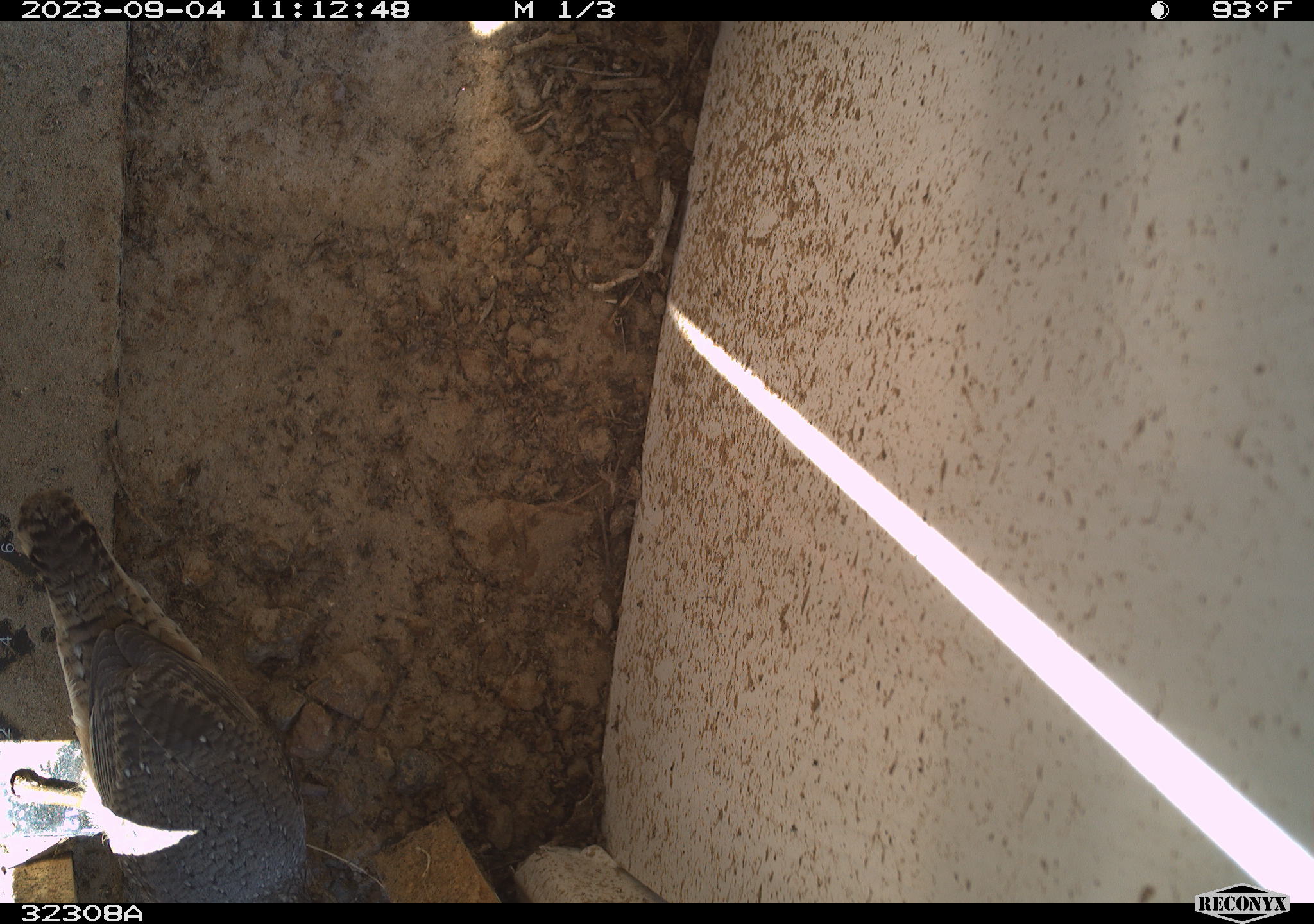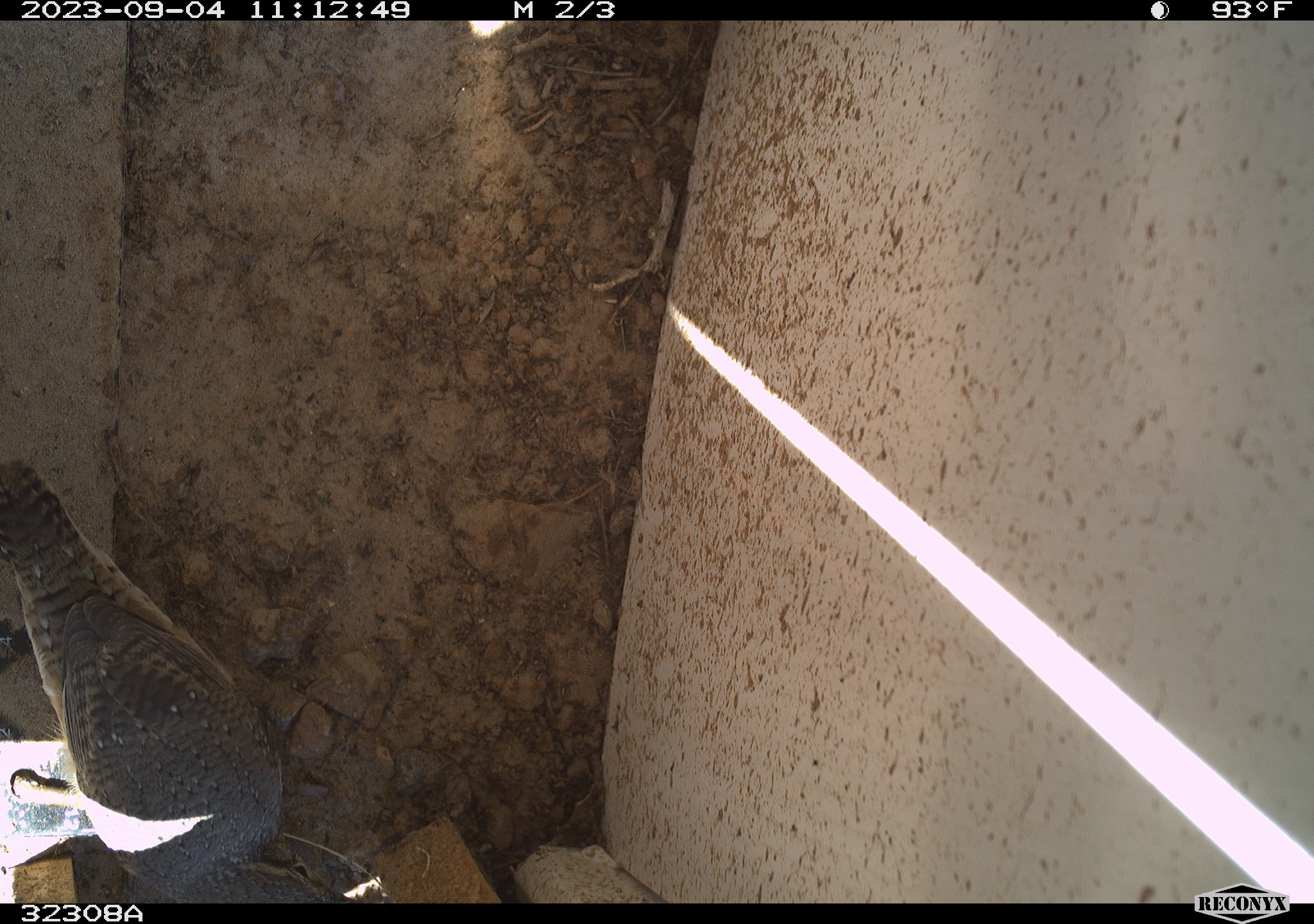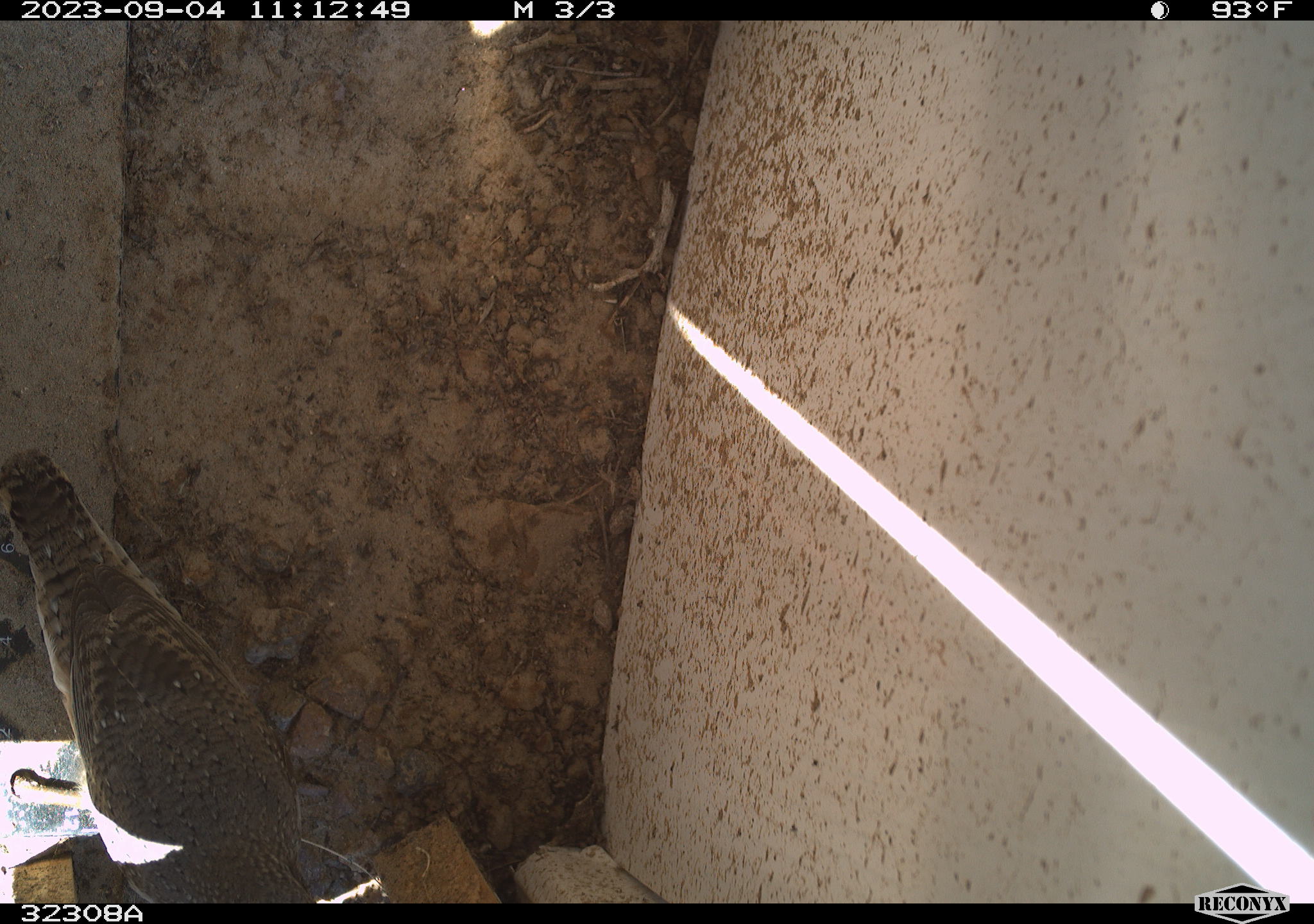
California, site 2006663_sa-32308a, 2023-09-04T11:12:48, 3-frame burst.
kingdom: Animalia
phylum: Chordata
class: Aves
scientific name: Aves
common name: bird